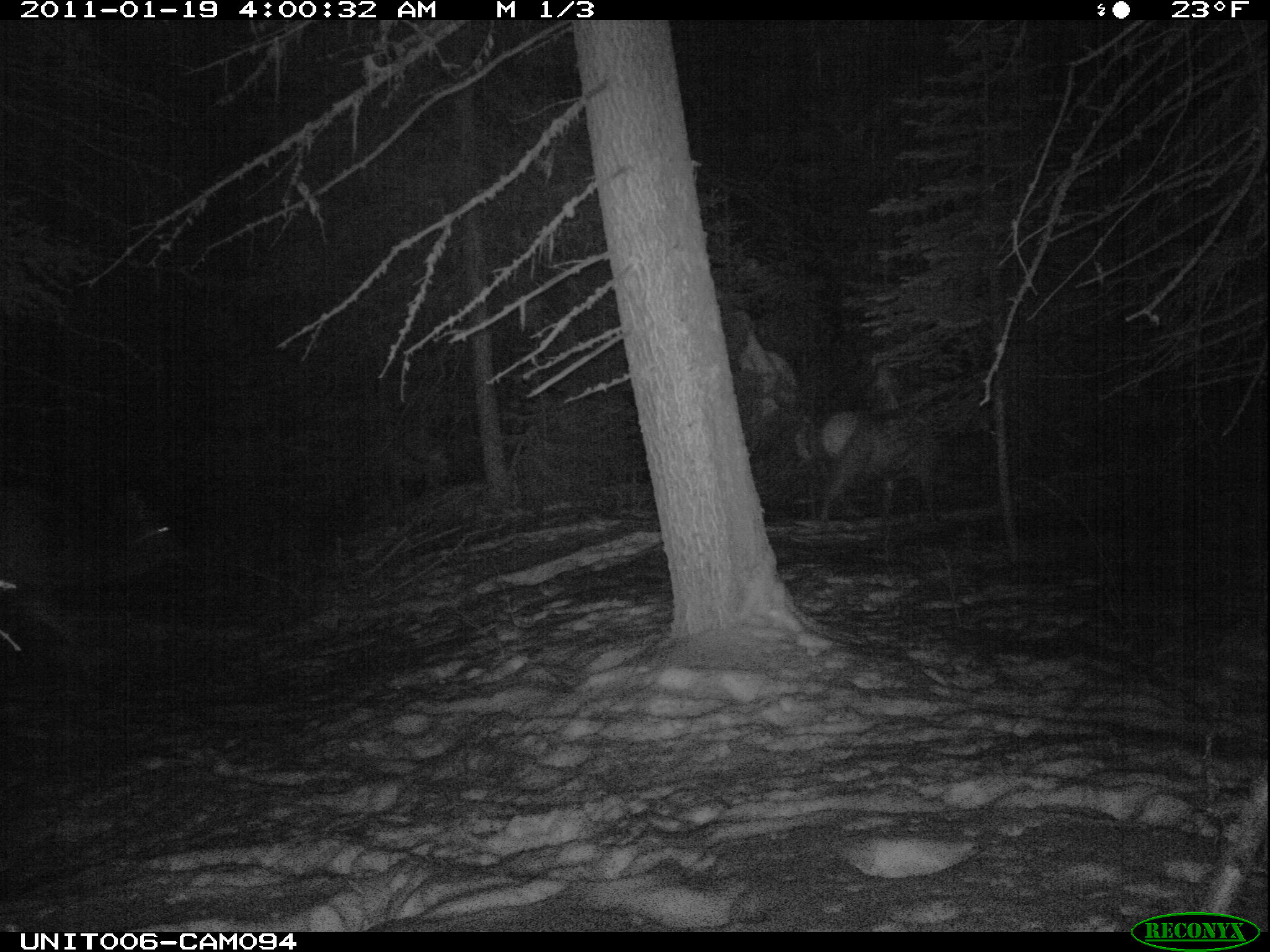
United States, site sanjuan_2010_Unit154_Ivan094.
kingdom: Animalia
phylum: Chordata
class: Mammalia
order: Artiodactyla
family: Cervidae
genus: Cervus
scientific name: Cervus elaphus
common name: red deer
Cervus elaphus (red deer).